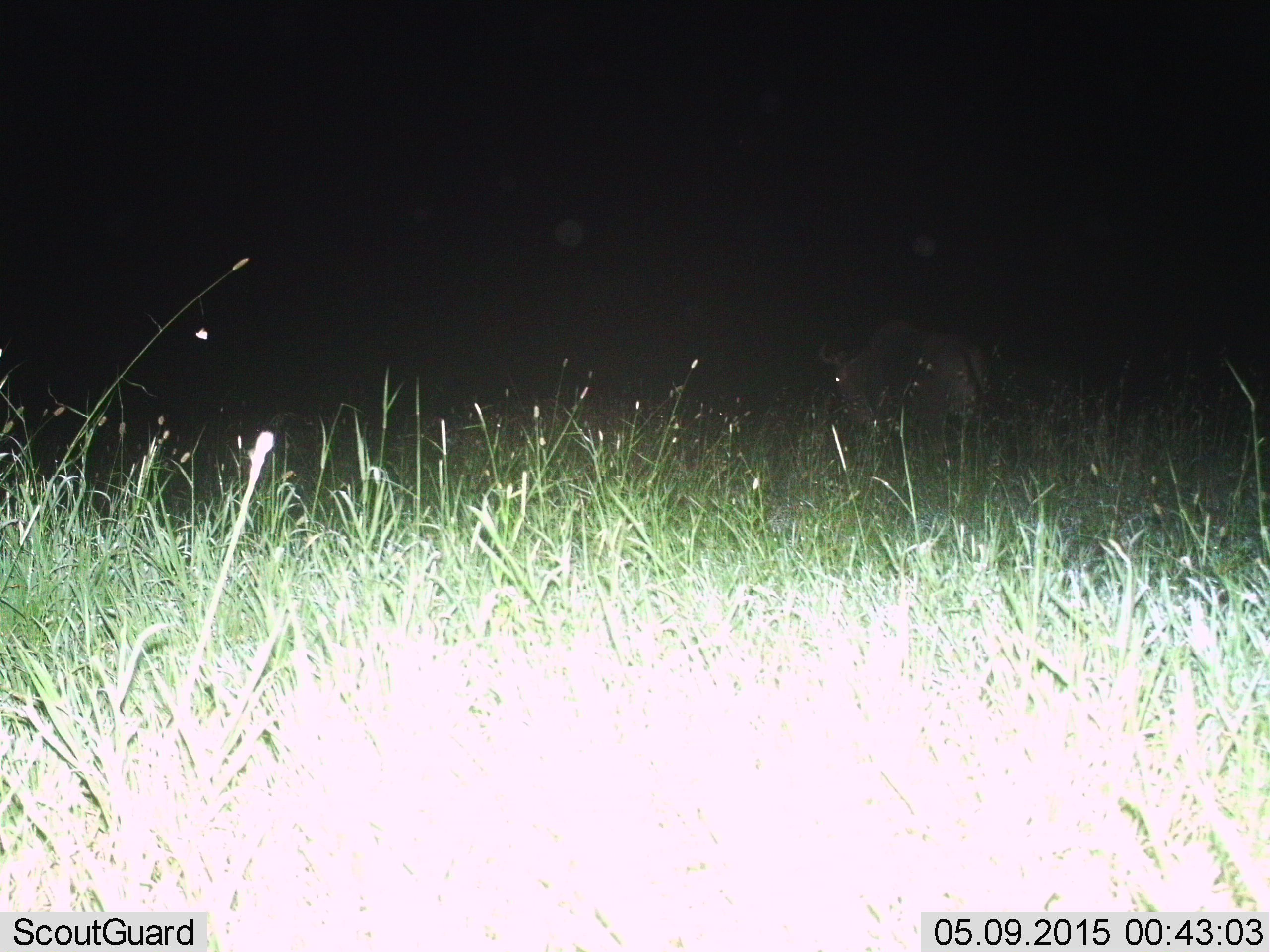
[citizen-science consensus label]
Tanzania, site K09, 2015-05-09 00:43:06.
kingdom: Animalia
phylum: Chordata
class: Mammalia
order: Artiodactyla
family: Bovidae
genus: Connochaetes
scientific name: Connochaetes taurinus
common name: blue wildebeest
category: wildebeest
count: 1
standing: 40%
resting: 0%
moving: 40%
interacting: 0%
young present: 0%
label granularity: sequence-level